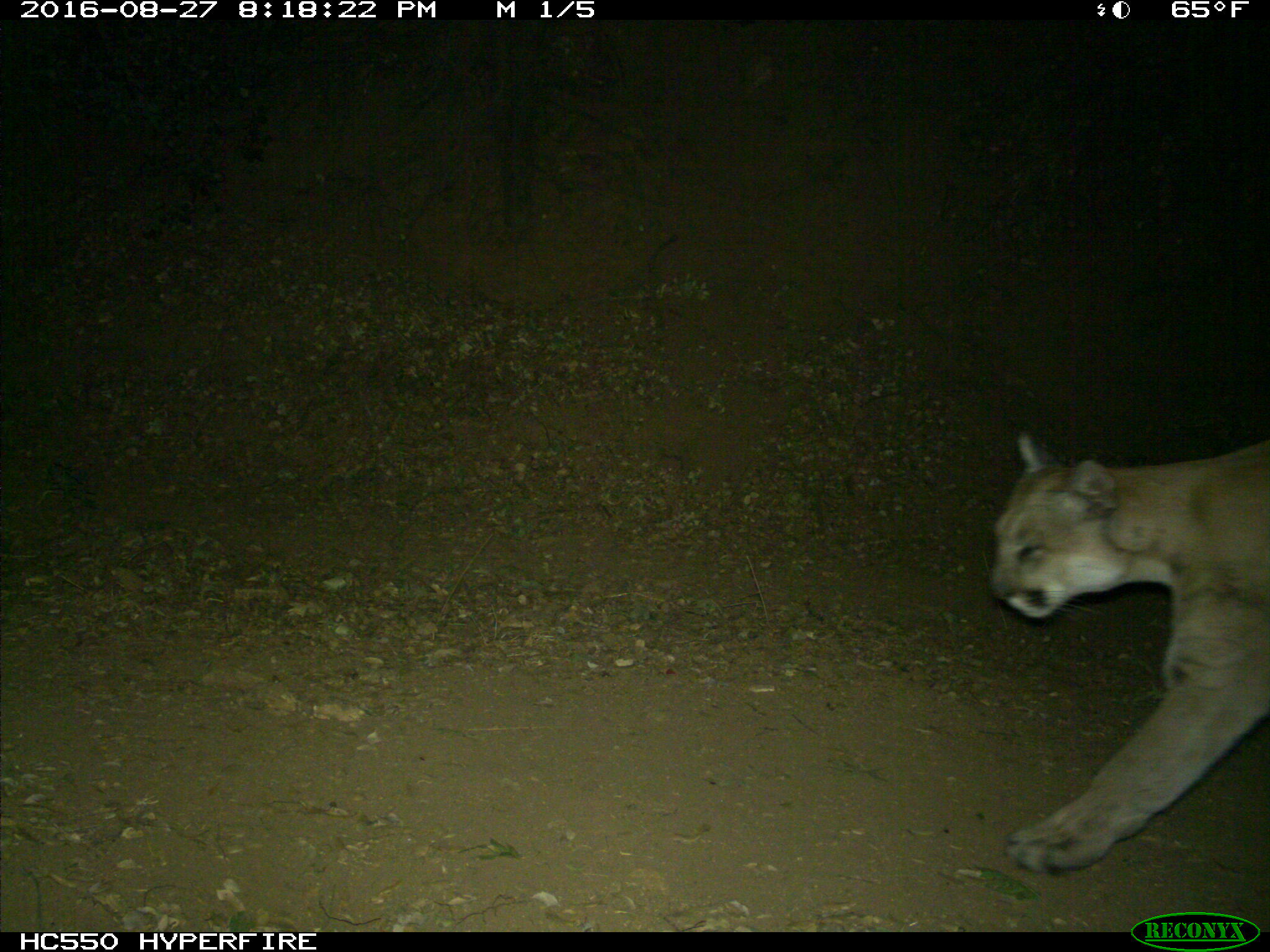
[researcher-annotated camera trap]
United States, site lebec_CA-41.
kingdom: Animalia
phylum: Chordata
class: Mammalia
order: Carnivora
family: Felidae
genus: Puma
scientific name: Puma concolor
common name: mountain lion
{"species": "Puma concolor (mountain lion)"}